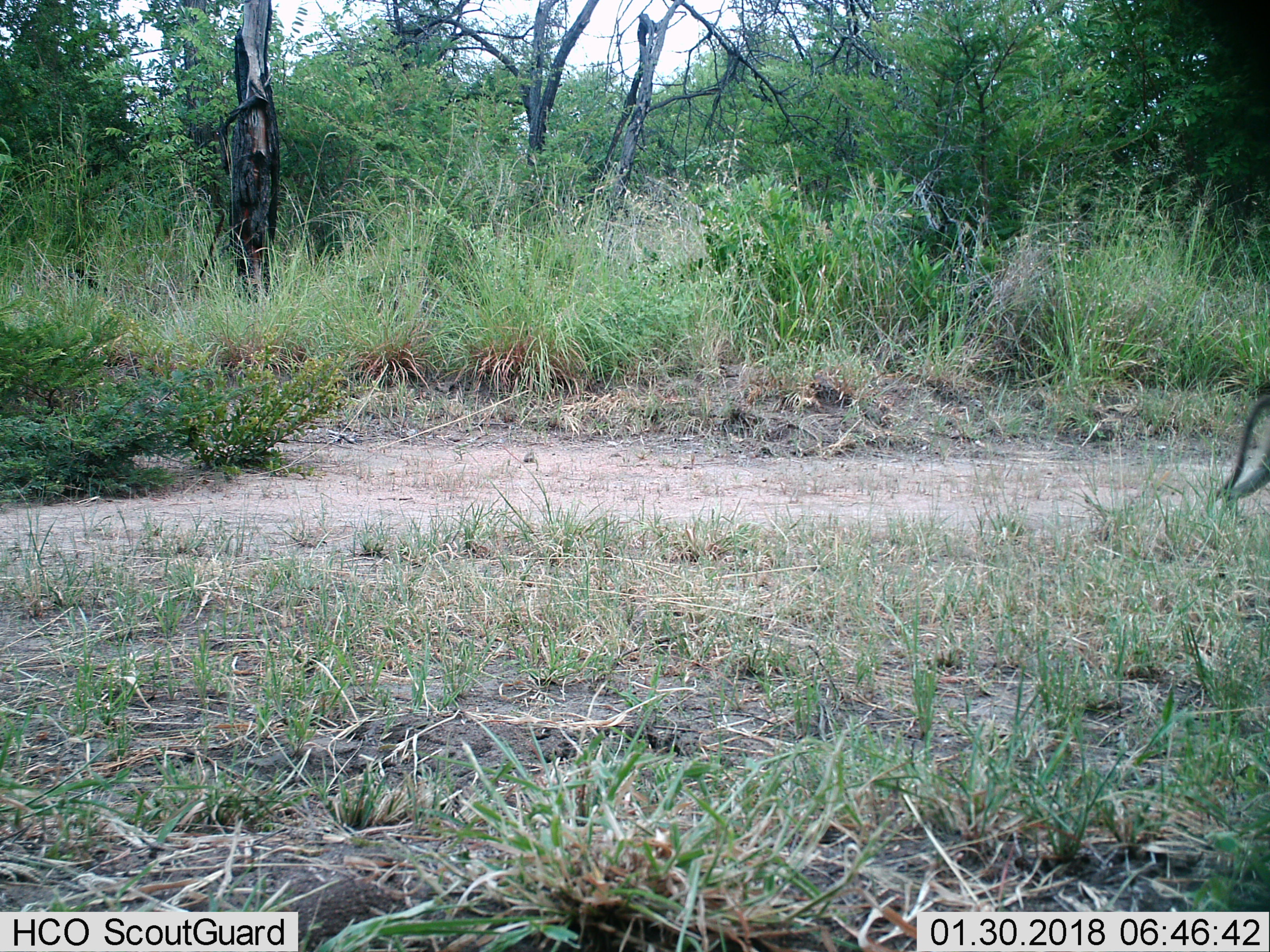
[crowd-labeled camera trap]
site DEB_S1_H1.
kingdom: Animalia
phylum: Chordata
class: Mammalia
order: Primates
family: Cercopithecidae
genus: Papio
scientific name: Papio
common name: baboon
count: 1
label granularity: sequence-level